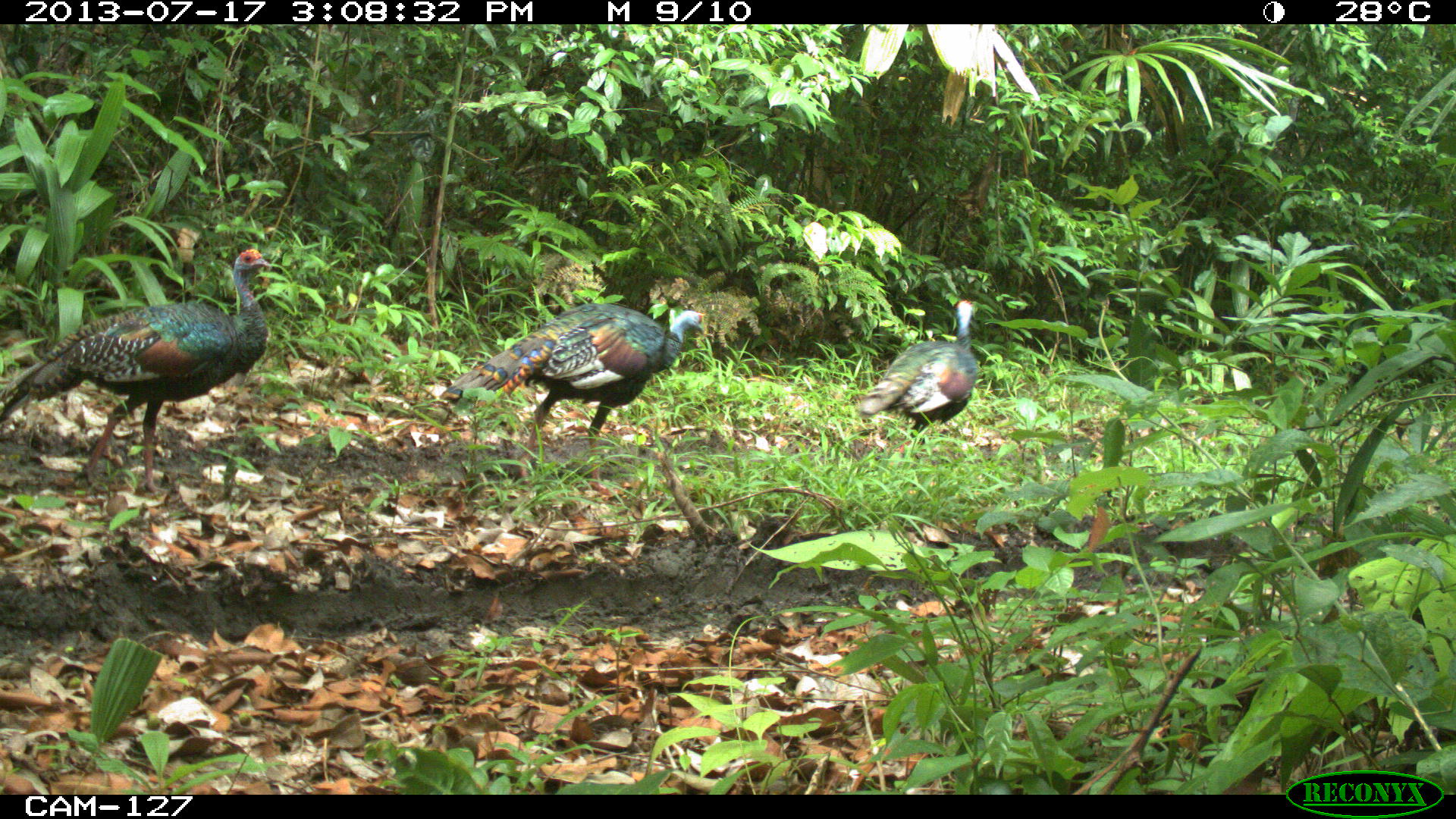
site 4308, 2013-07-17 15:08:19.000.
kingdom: Animalia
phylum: Chordata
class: Aves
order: Galliformes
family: Phasianidae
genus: Meleagris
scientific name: Meleagris ocellata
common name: ocellated turkey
Meleagris ocellata (ocellated turkey), count 3.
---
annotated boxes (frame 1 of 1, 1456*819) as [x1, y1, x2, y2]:
meleagris ocellata: [0, 250, 274, 496]; [437, 304, 705, 496]; [860, 297, 979, 461]